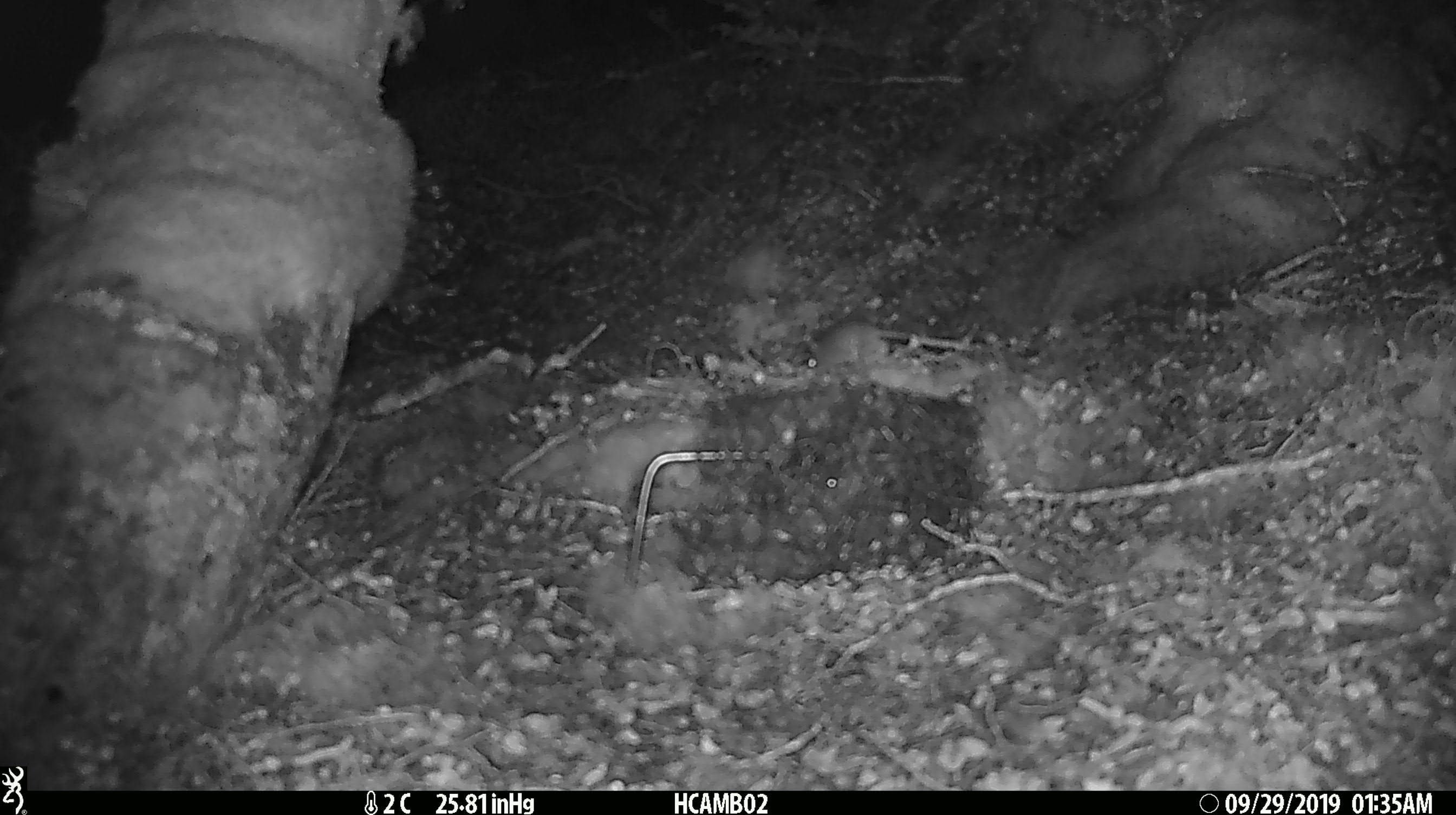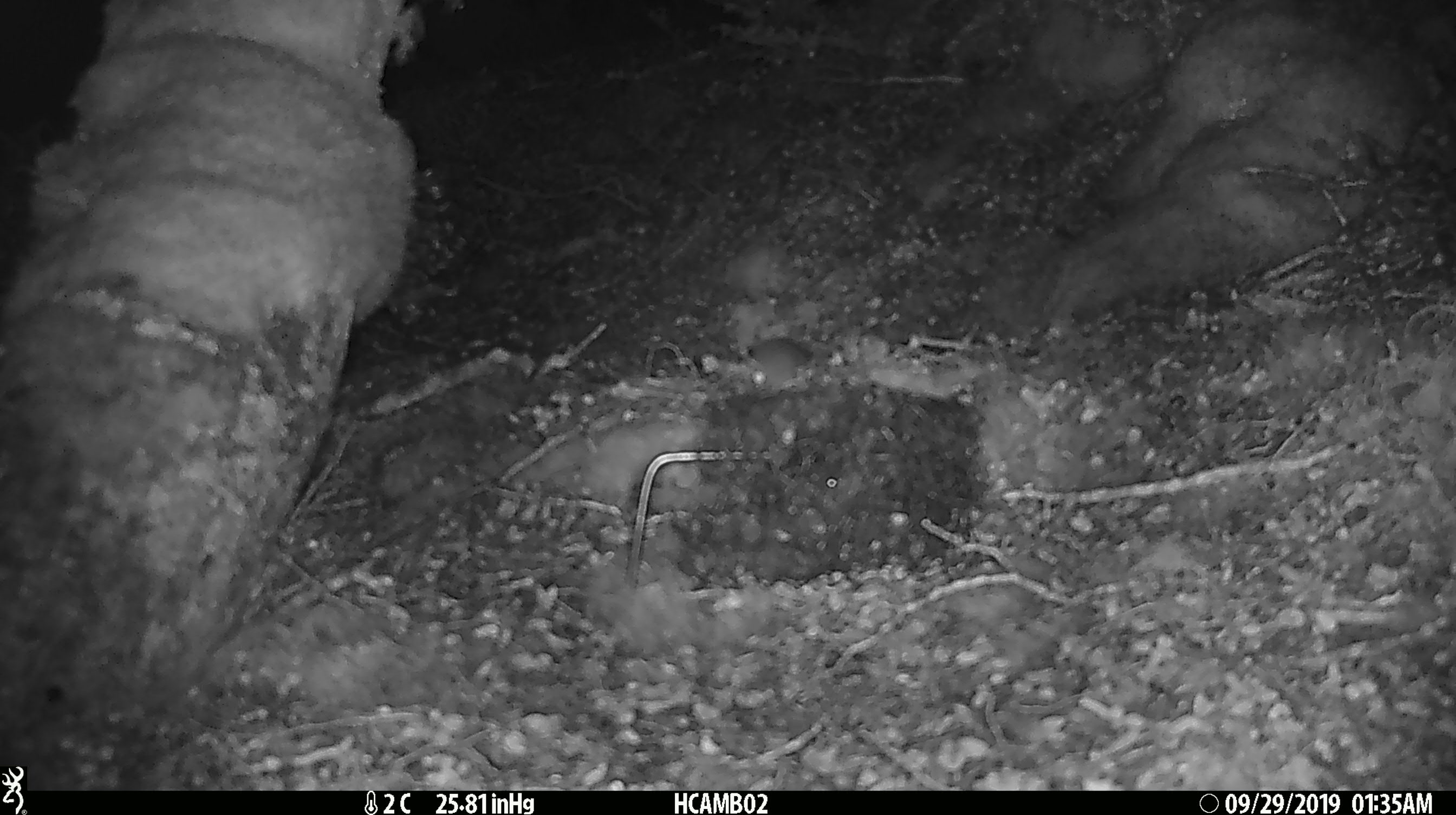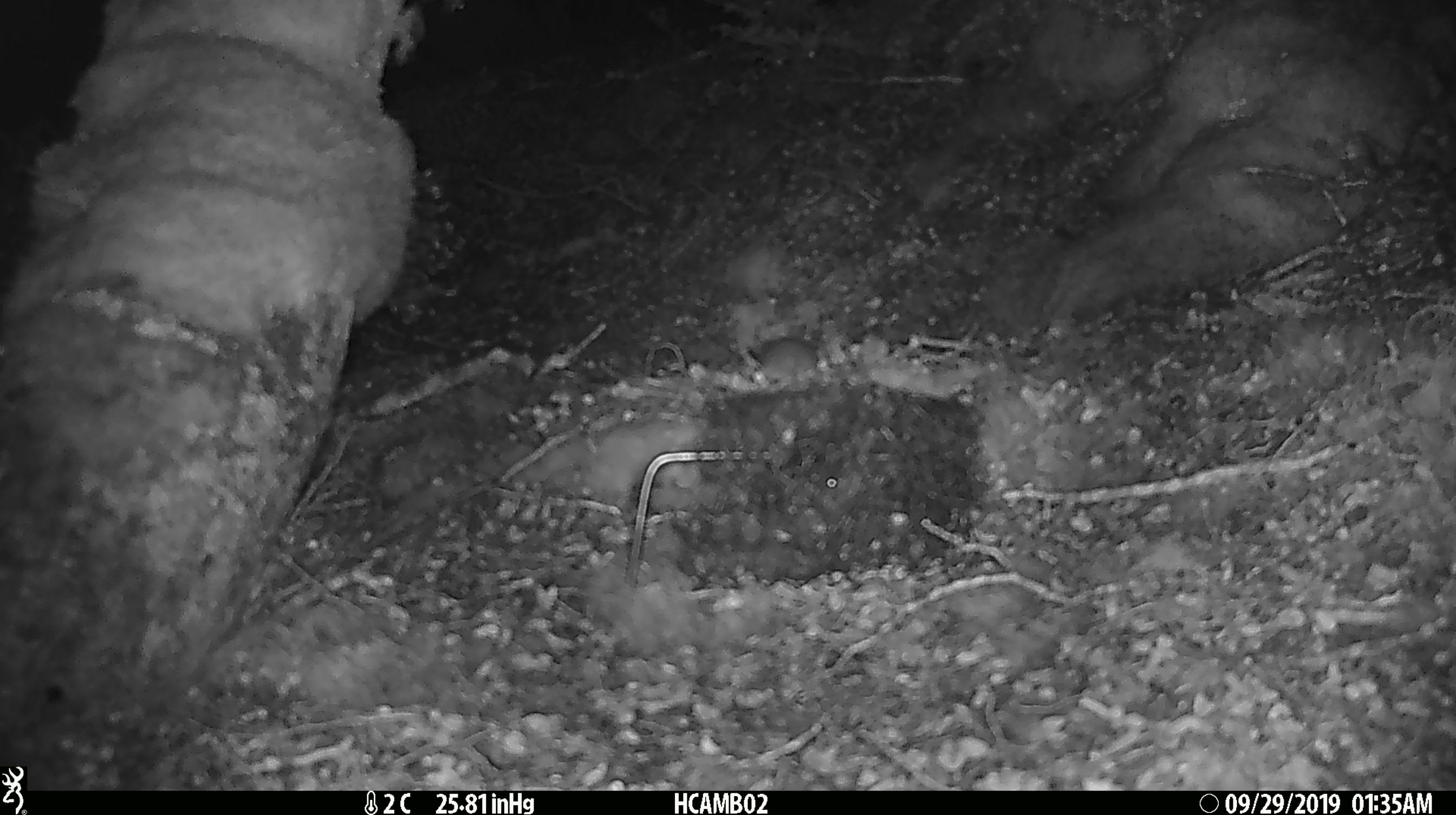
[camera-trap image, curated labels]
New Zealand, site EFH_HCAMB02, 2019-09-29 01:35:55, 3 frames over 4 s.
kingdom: Animalia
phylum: Chordata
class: Mammalia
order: Rodentia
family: Muridae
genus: Mus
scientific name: Mus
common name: mouse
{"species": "mouse (Mus)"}